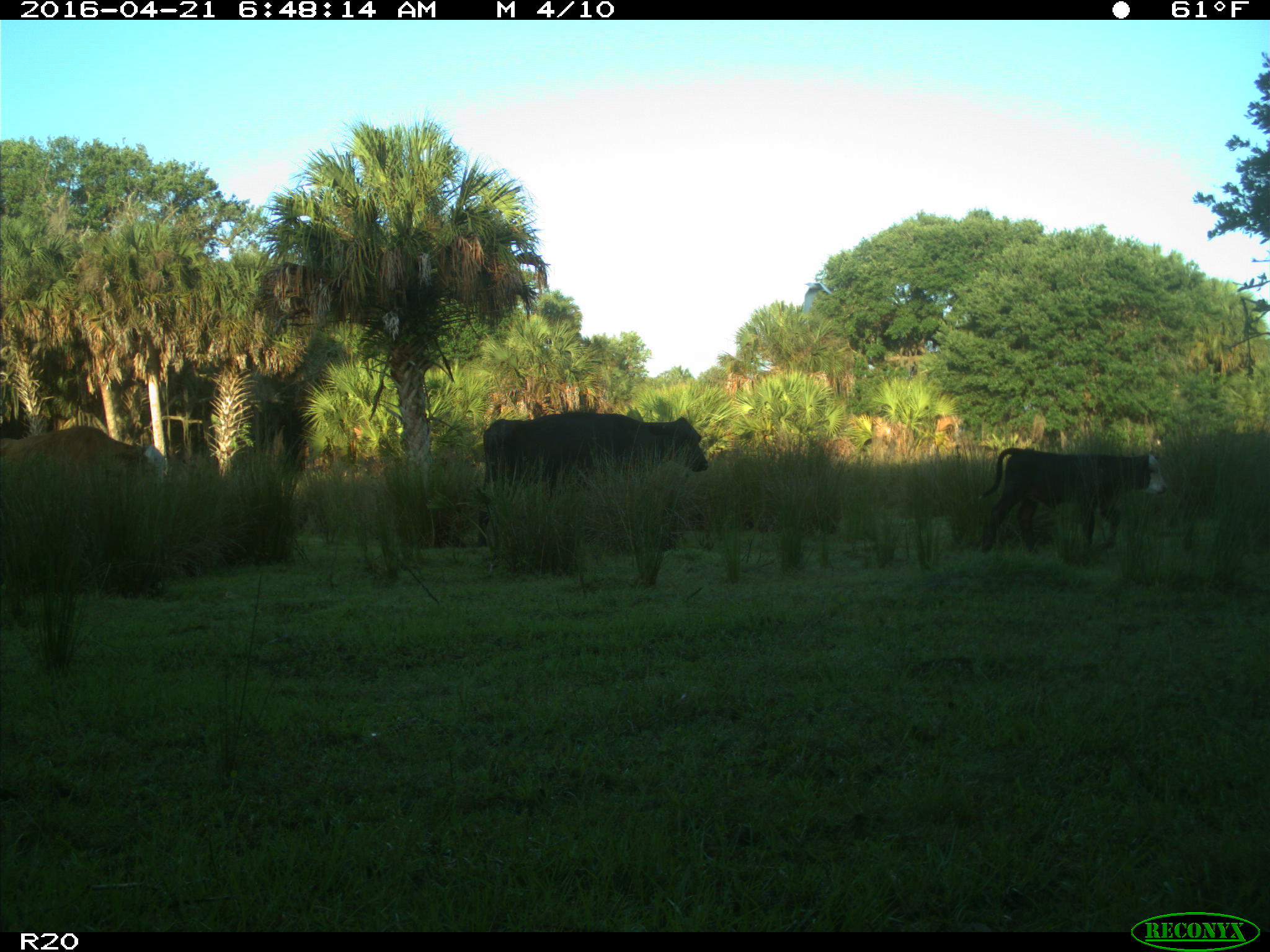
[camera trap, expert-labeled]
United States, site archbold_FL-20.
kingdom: Animalia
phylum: Chordata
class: Mammalia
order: Artiodactyla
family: Bovidae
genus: Bos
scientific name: Bos taurus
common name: domestic cow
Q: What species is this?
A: Bos taurus (domestic cow).